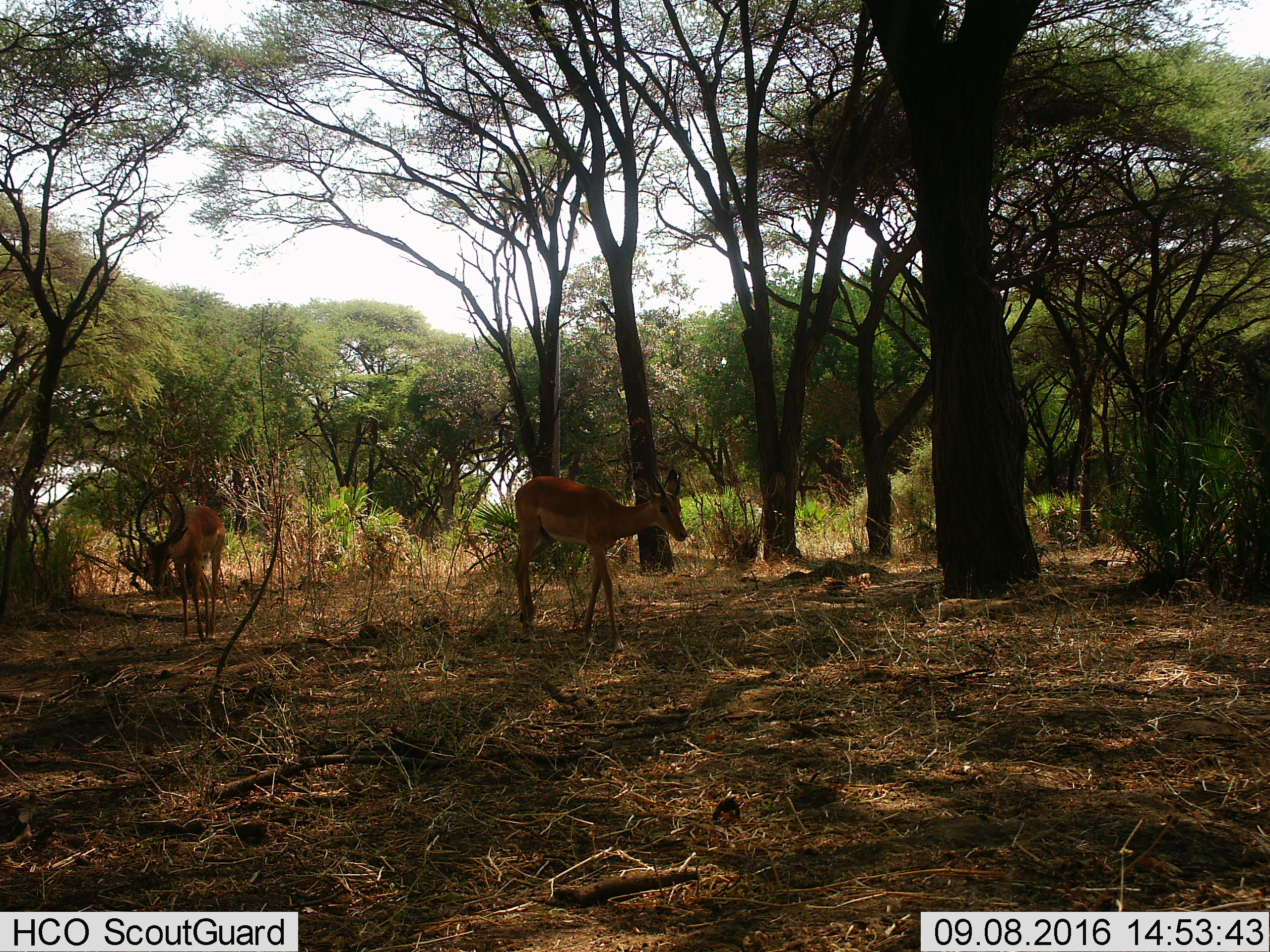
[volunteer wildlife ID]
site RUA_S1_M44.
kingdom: Animalia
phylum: Chordata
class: Mammalia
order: Artiodactyla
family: Bovidae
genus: Aepyceros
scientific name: Aepyceros melampus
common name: impala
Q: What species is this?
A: Impala (Aepyceros melampus).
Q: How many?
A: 2.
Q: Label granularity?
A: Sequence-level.